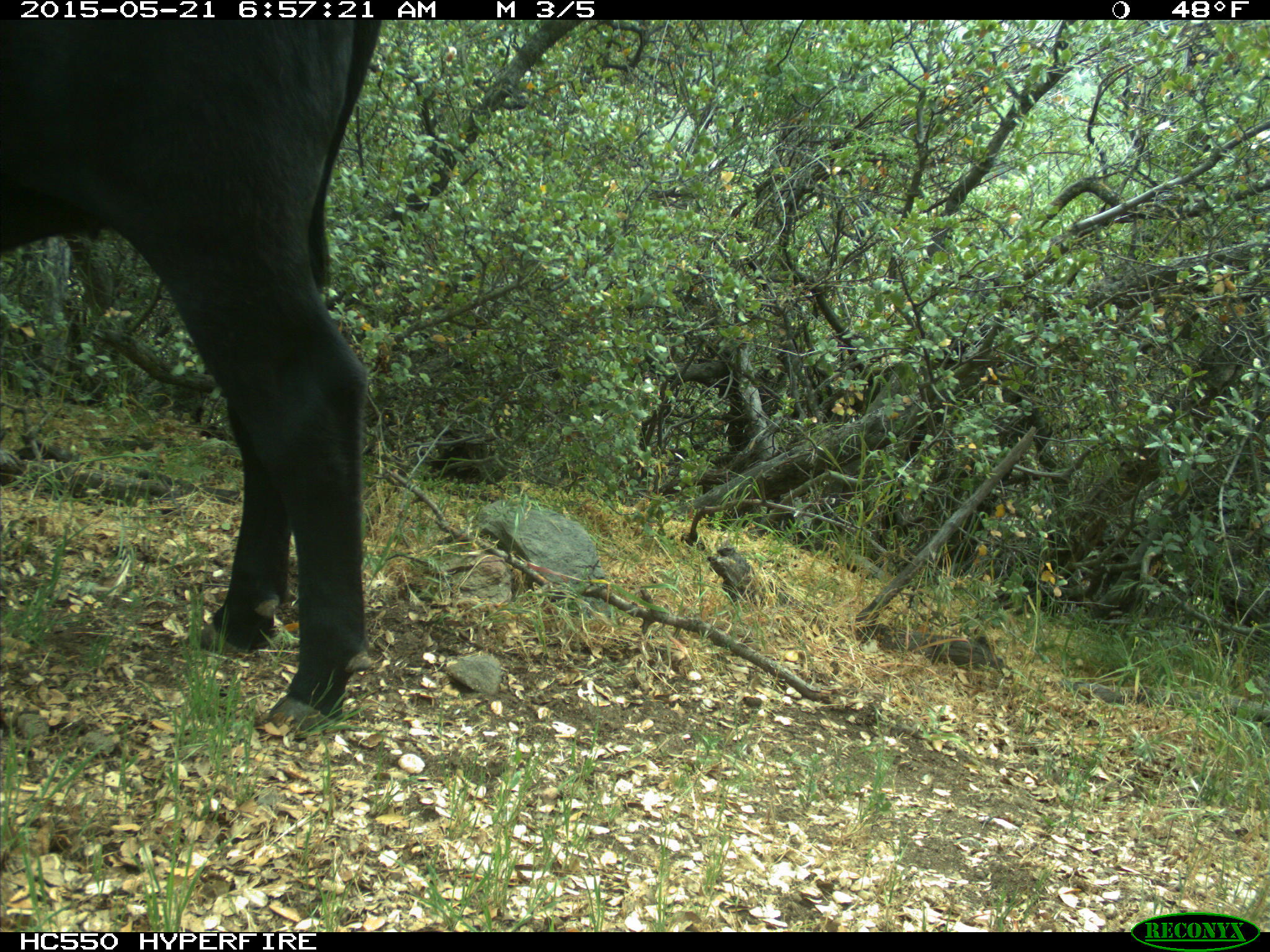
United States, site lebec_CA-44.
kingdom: Animalia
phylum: Chordata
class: Mammalia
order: Artiodactyla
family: Bovidae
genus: Bos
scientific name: Bos taurus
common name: domestic cow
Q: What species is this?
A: Bos taurus (domestic cow).